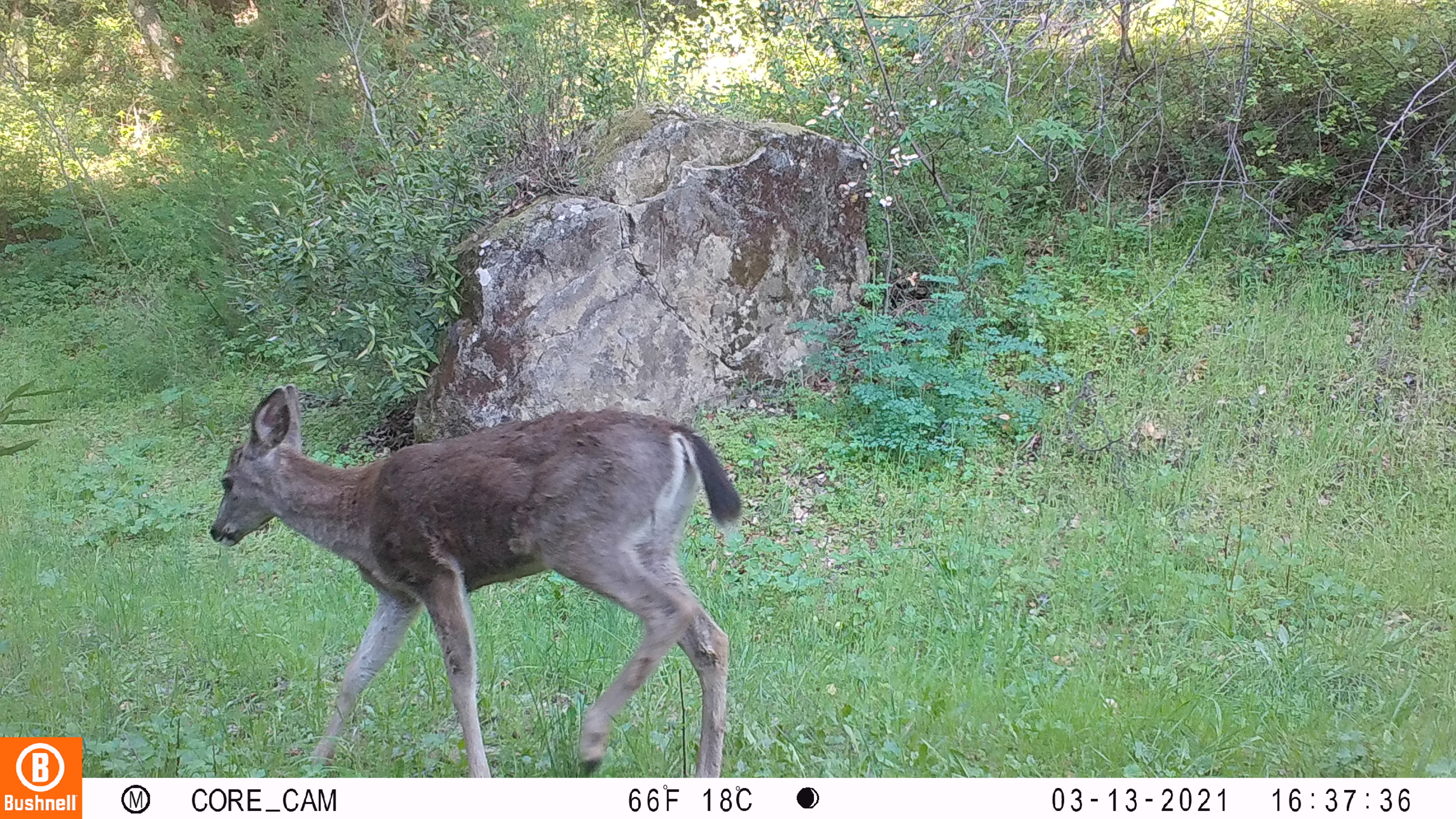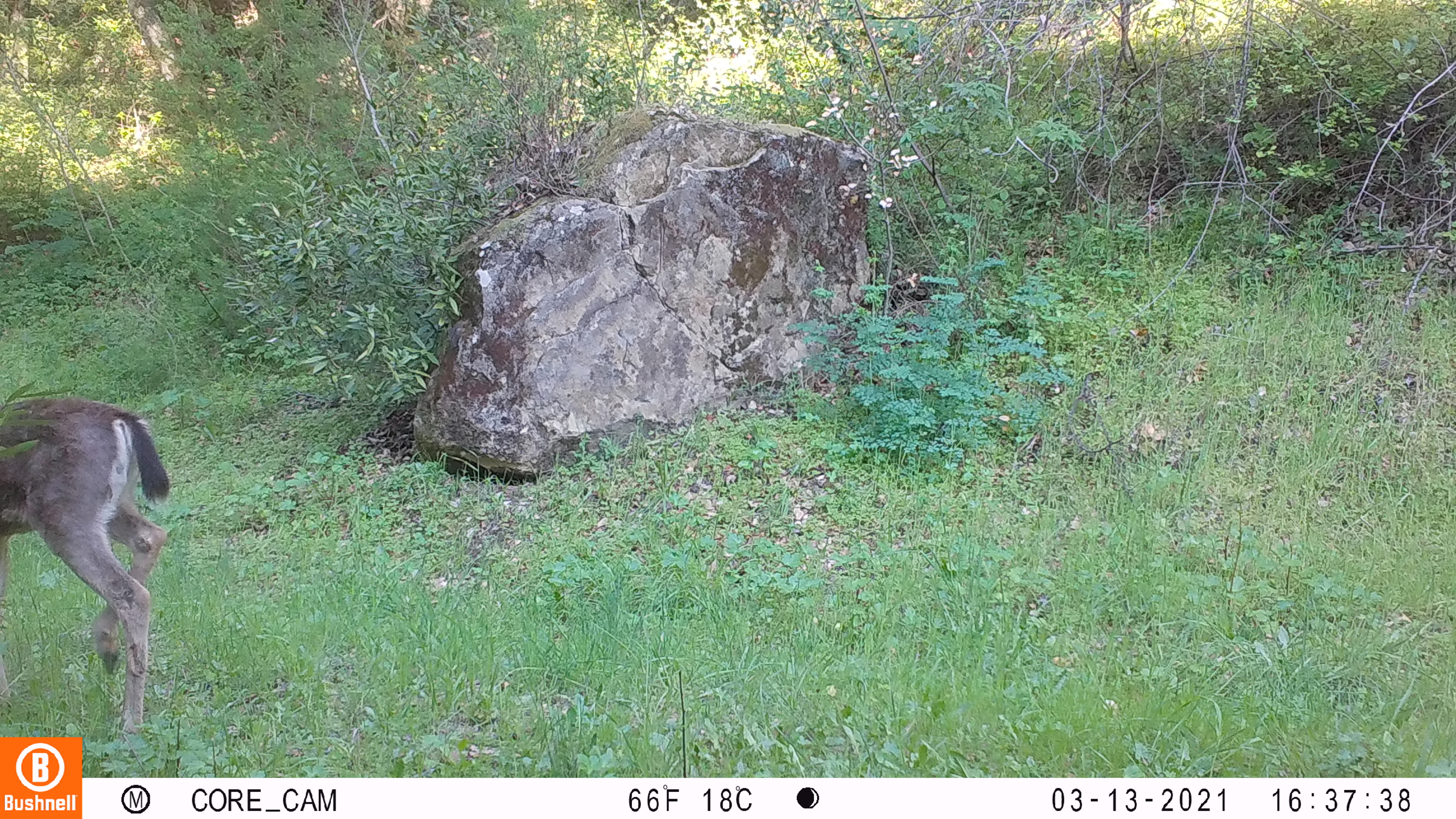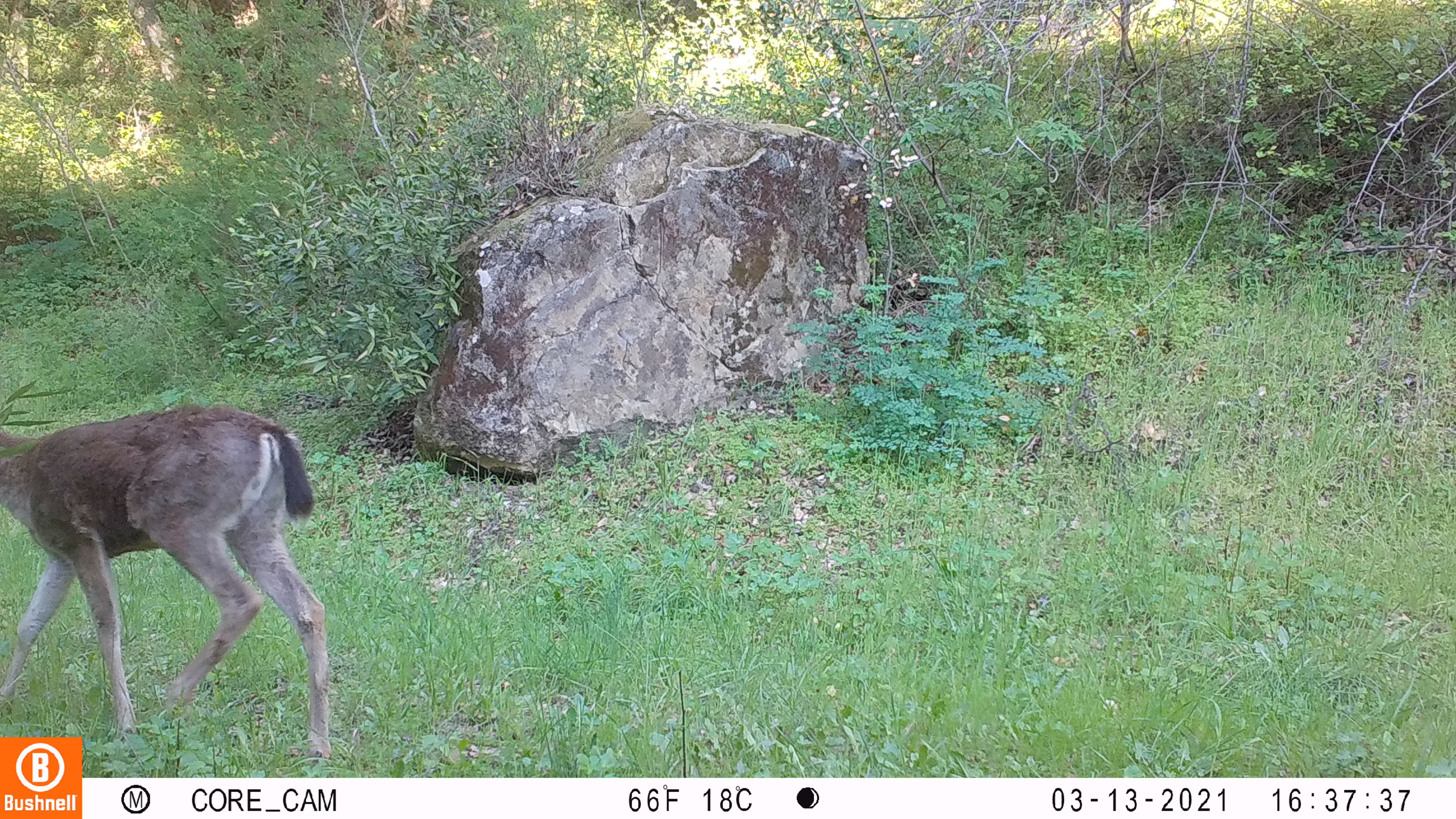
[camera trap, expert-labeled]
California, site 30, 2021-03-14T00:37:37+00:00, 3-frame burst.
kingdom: Animalia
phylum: Chordata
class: Mammalia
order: Artiodactyla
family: Cervidae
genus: Odocoileus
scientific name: Odocoileus hemionus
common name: mule deer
Mule deer (Odocoileus hemionus).